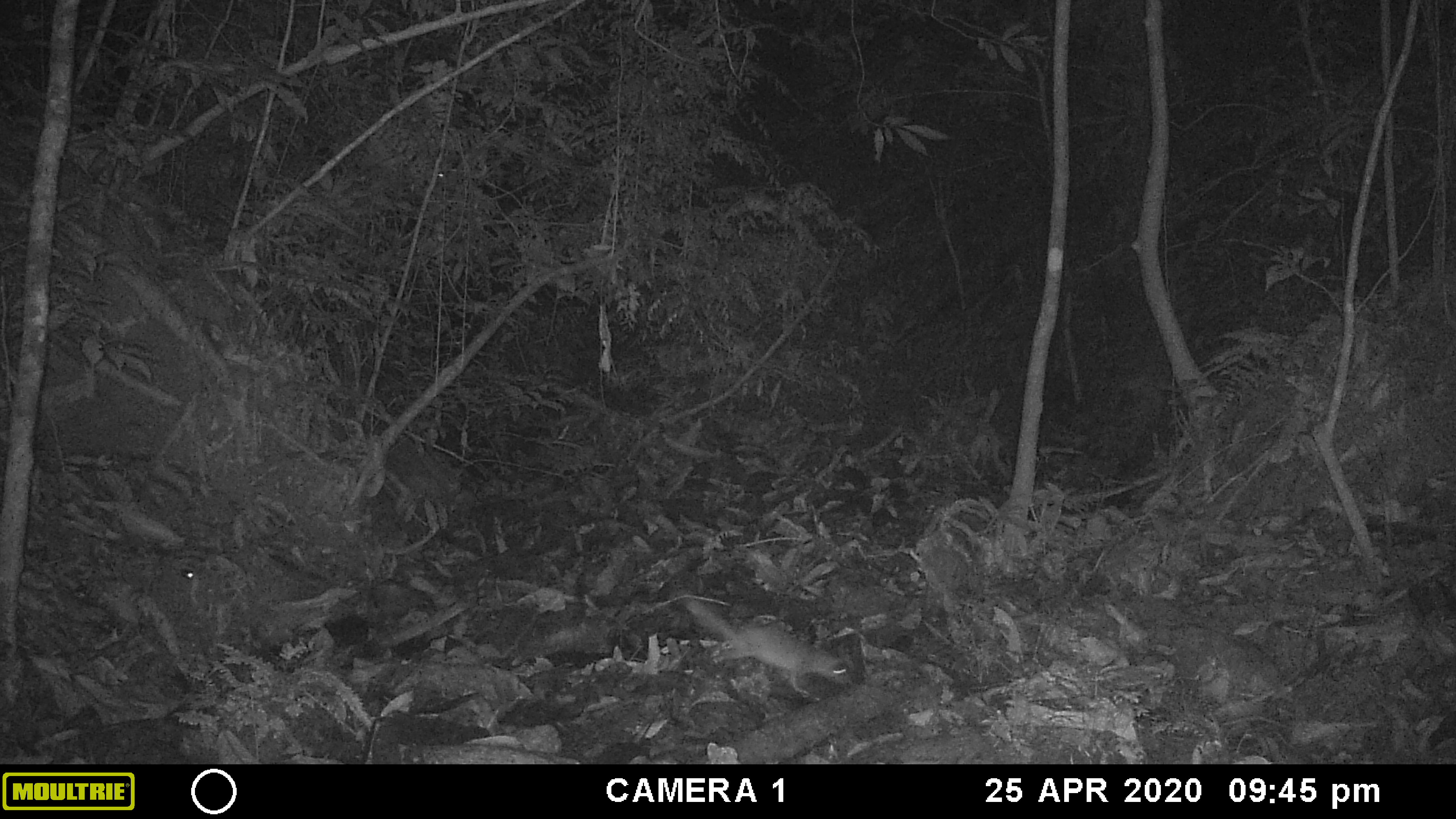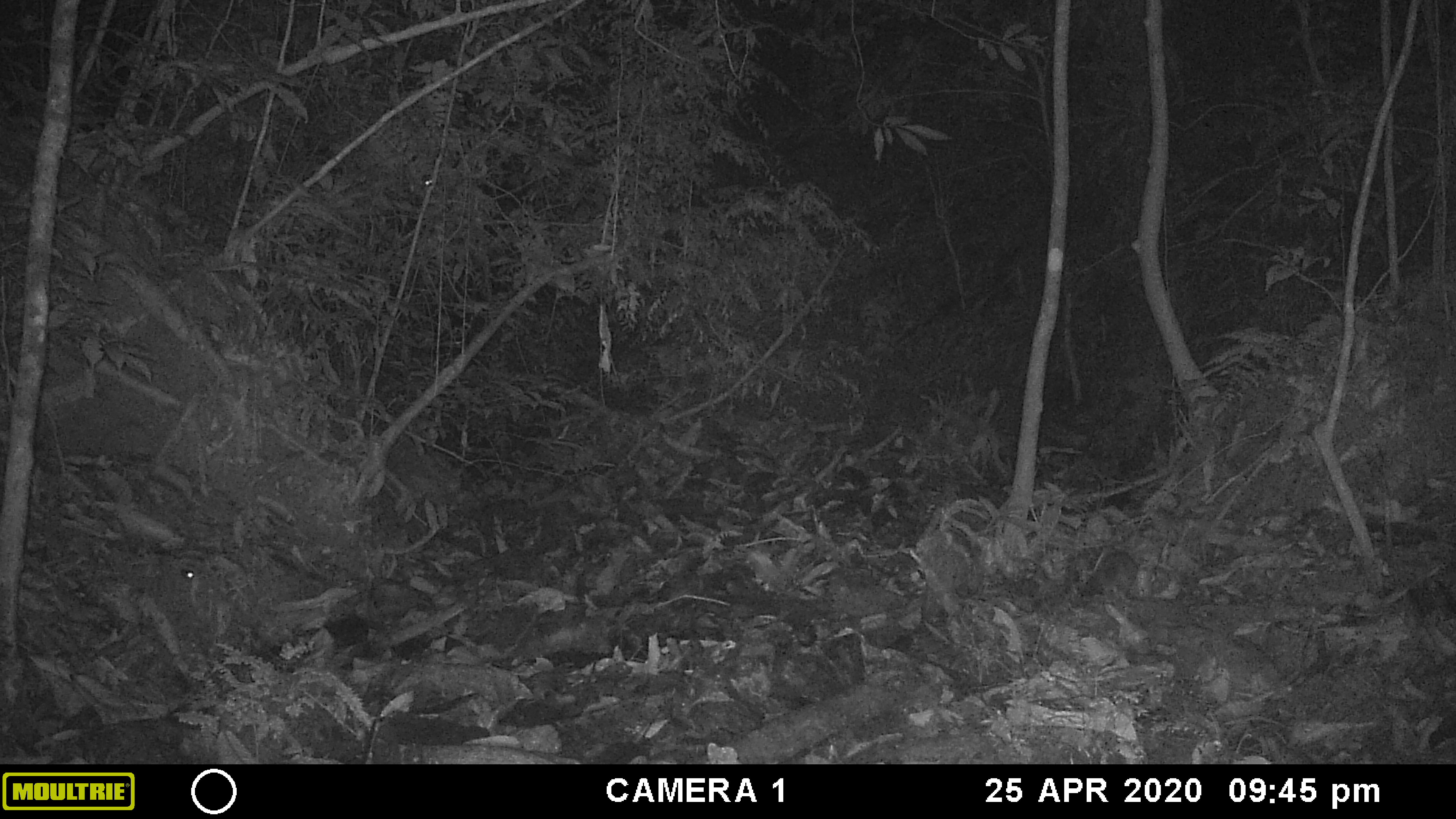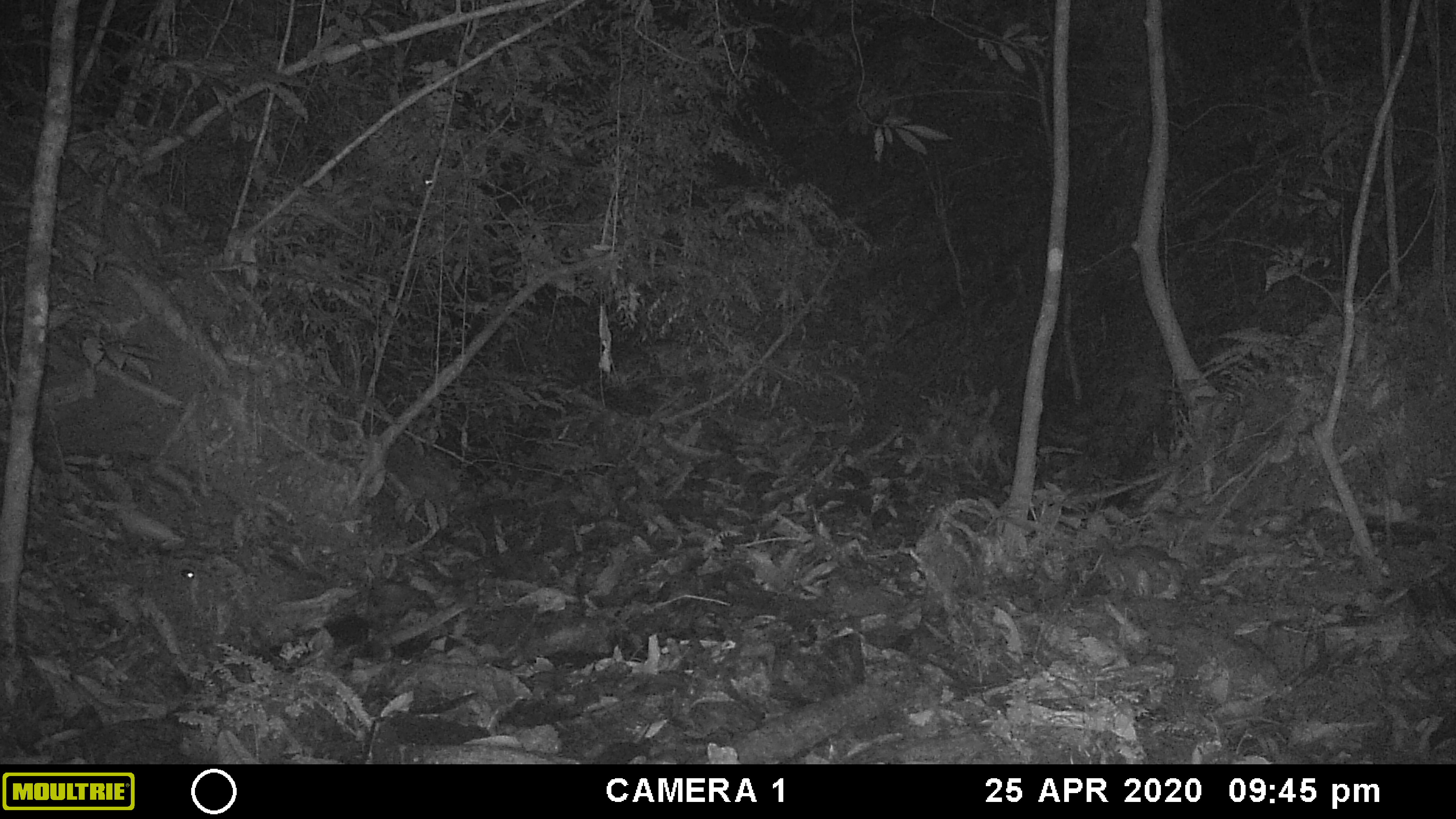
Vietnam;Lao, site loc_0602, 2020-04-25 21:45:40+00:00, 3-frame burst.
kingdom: Animalia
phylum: Chordata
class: Mammalia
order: Carnivora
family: Mustelidae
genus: Melogale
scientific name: Melogale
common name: ferret badger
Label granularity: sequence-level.